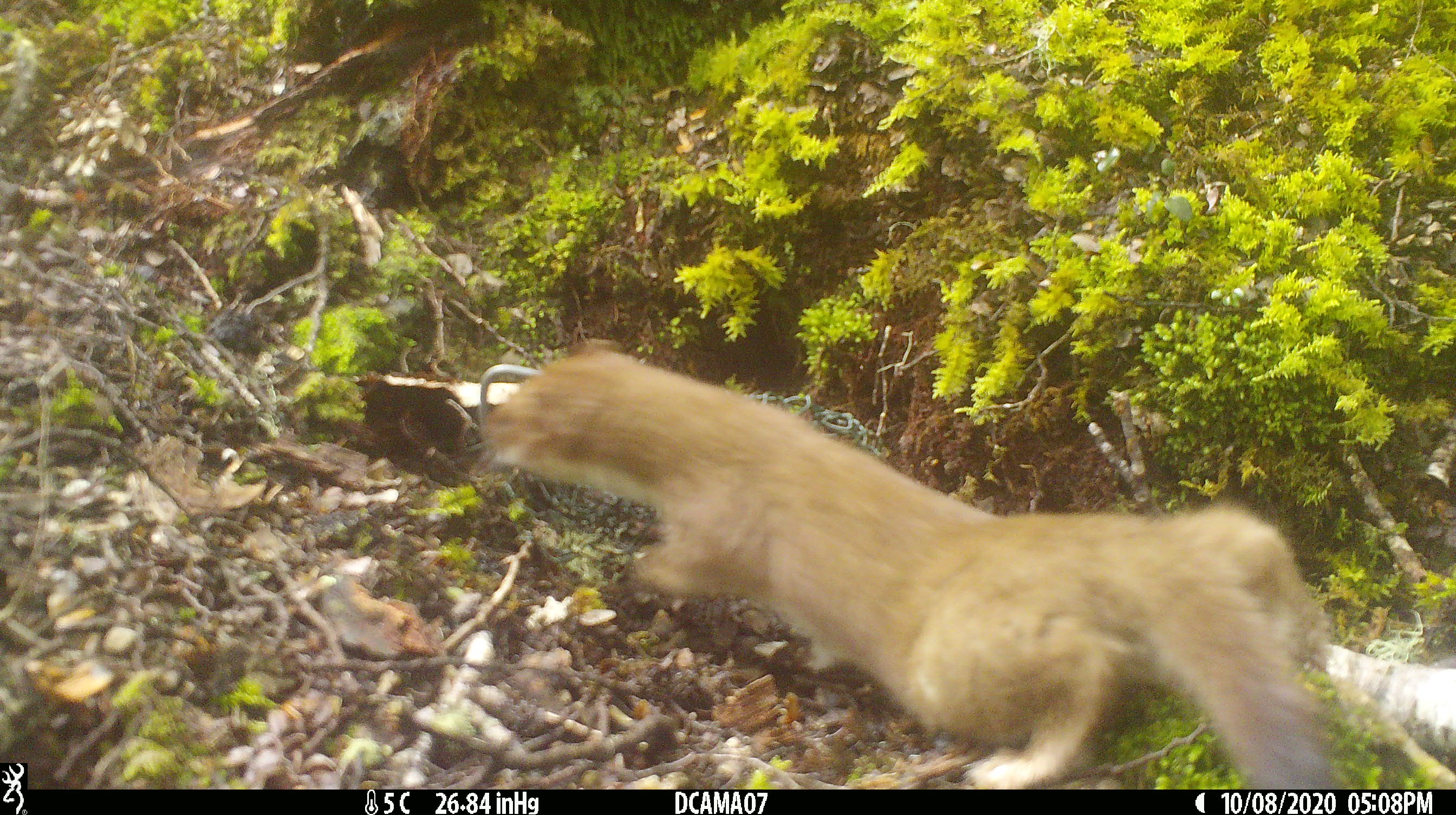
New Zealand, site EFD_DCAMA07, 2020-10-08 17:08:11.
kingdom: Animalia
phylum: Chordata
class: Mammalia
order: Carnivora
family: Mustelidae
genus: Mustela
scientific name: Mustela erminea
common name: stoat